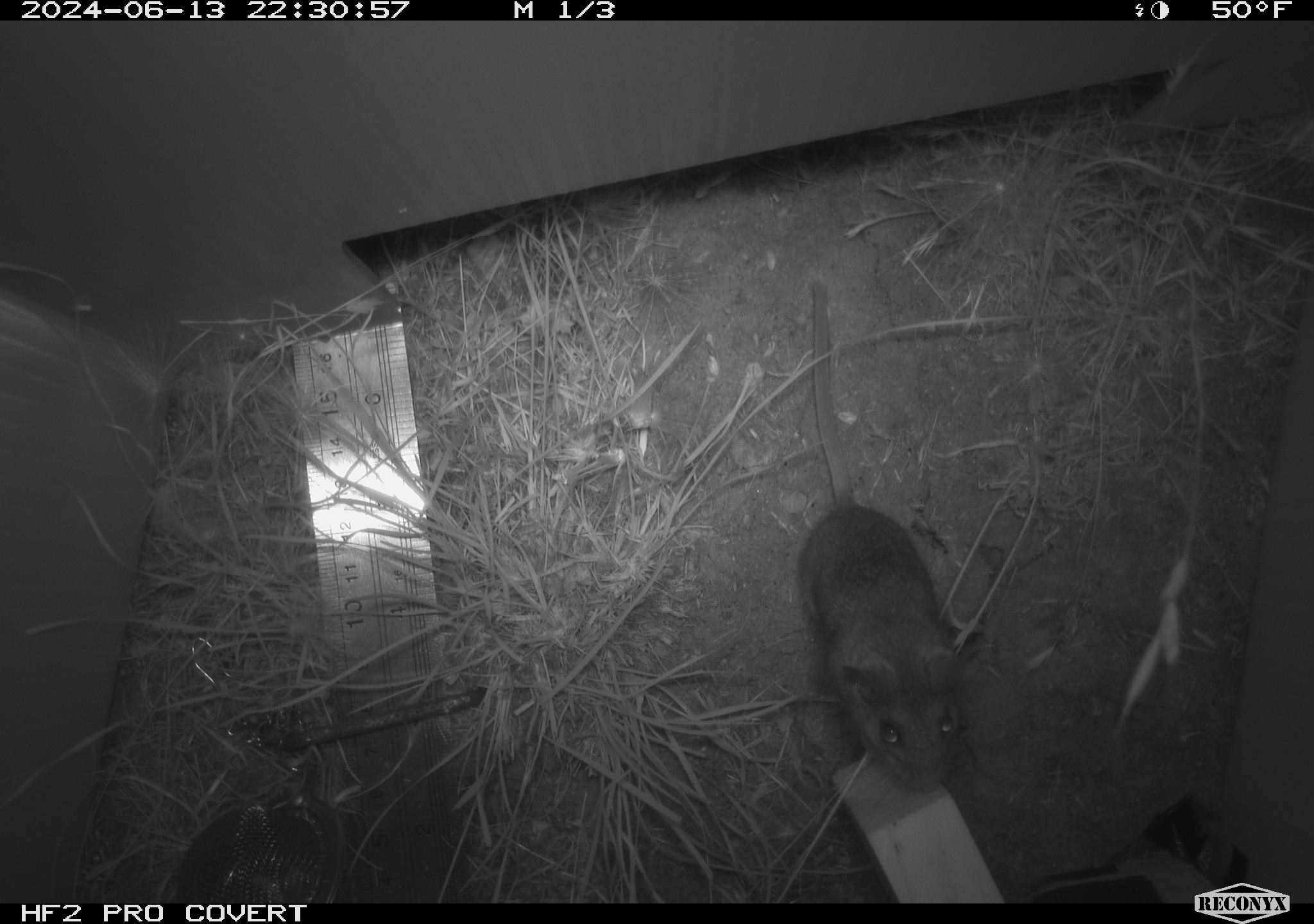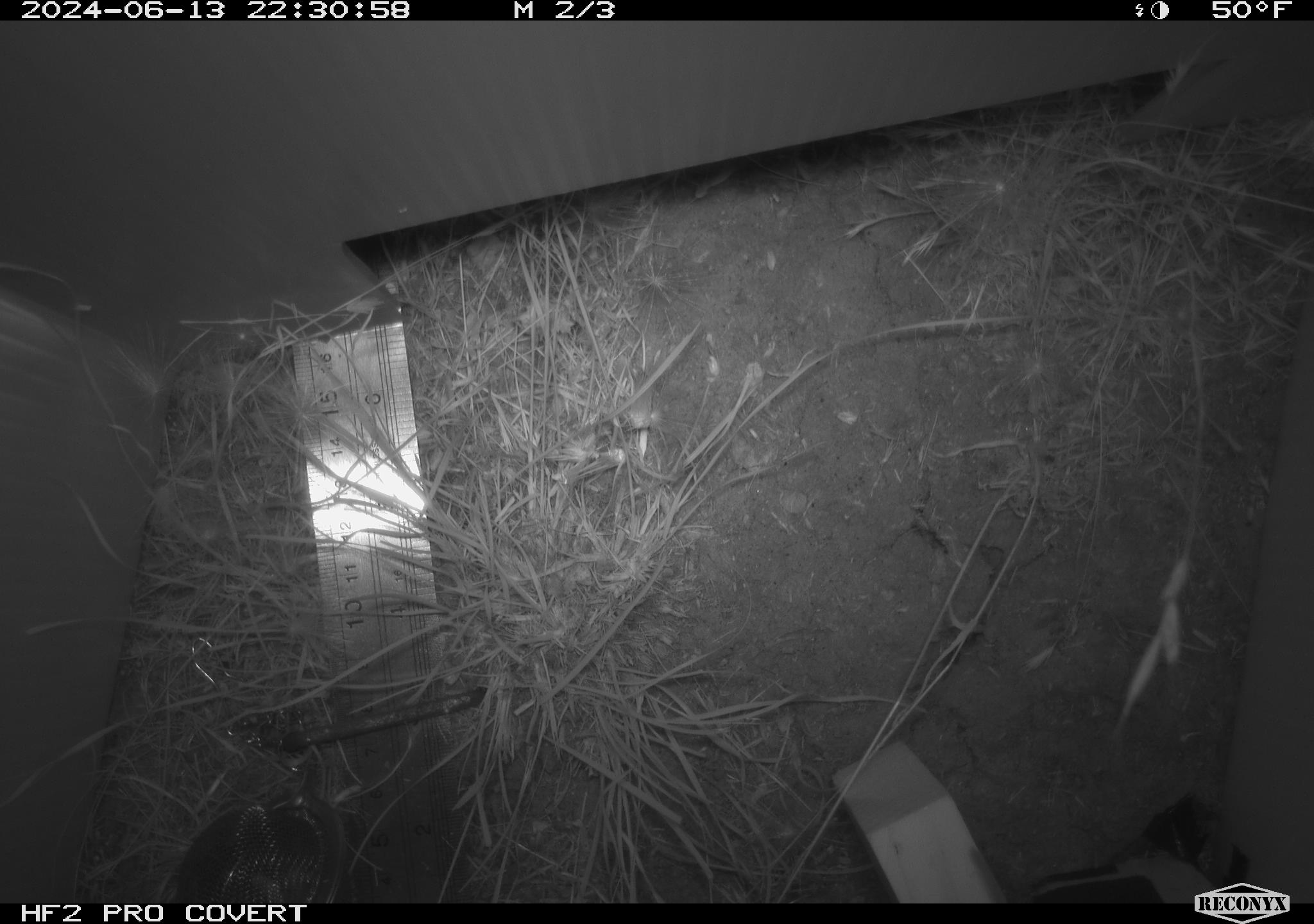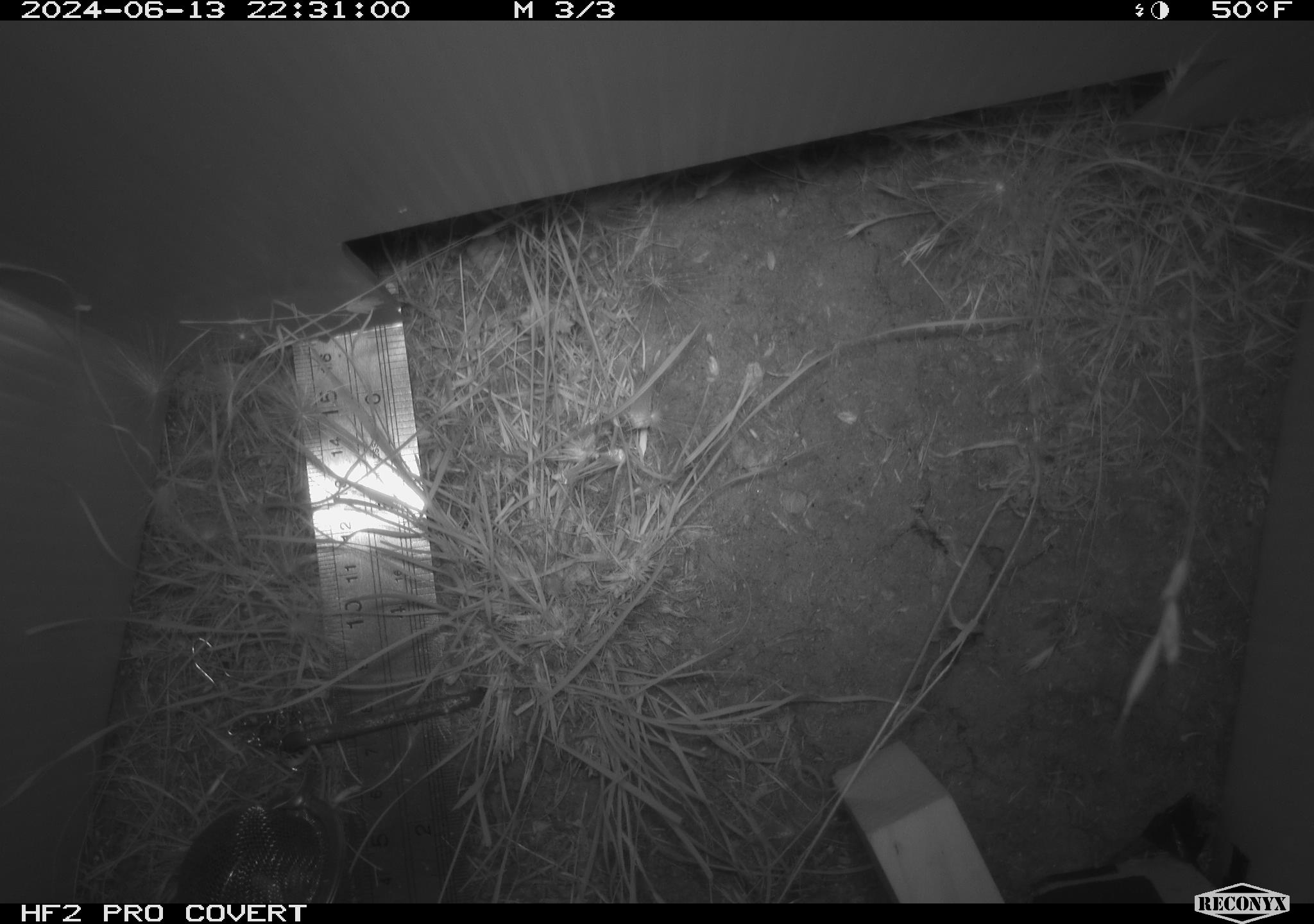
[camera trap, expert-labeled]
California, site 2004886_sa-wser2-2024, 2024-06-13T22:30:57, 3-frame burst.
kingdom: Animalia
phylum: Chordata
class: Mammalia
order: Rodentia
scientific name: Rodentia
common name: mouse species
Mouse species (Rodentia).